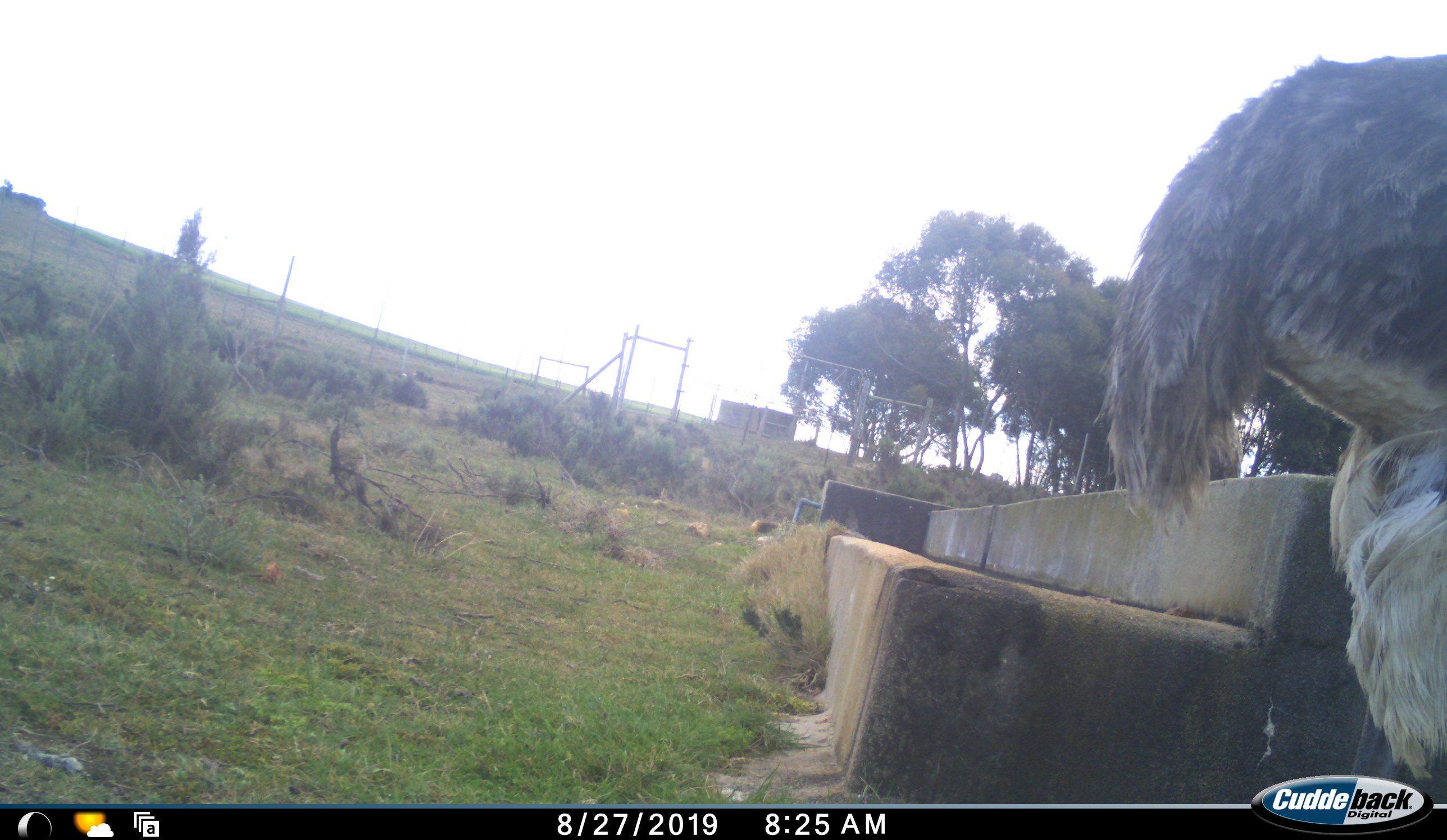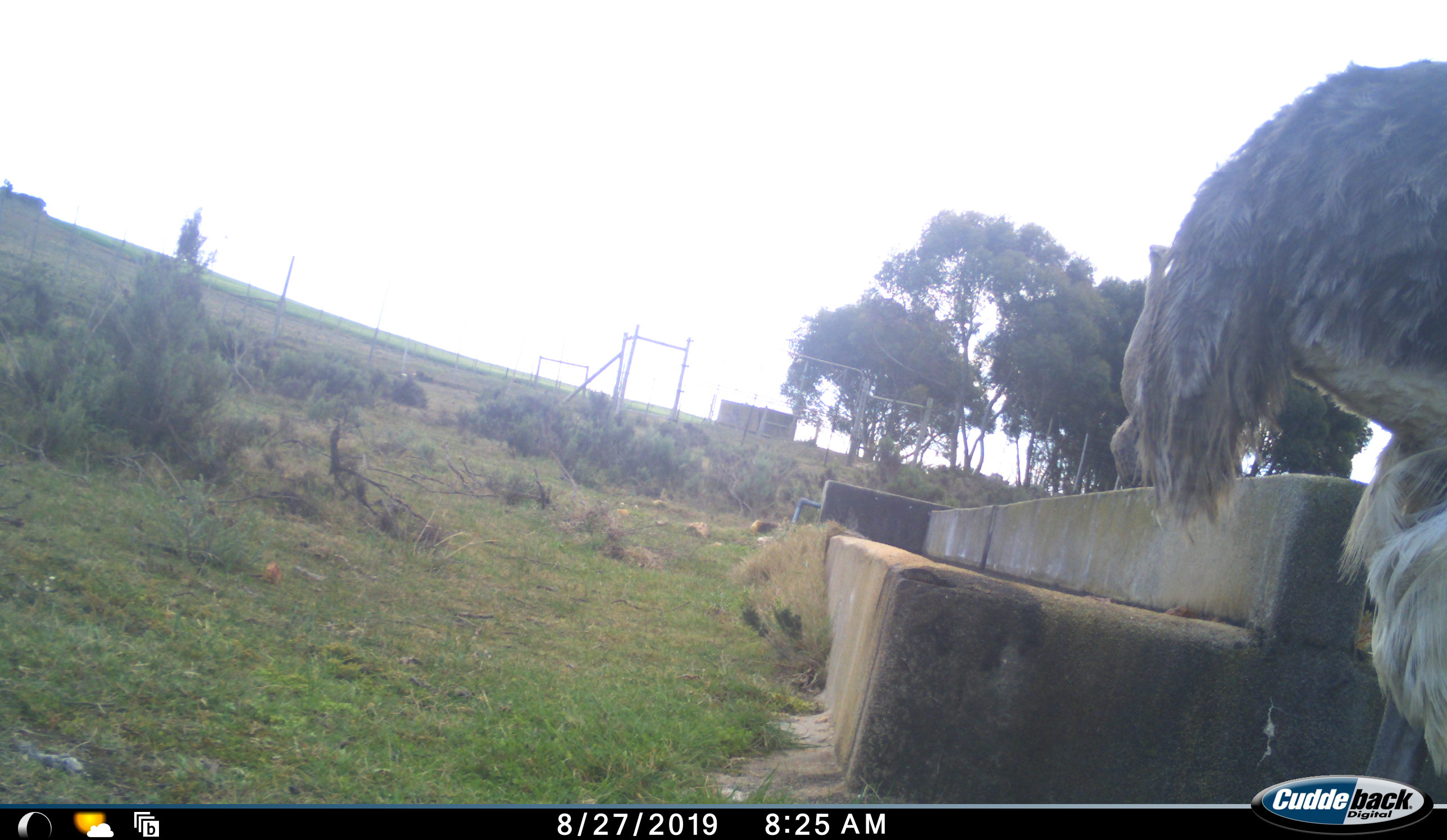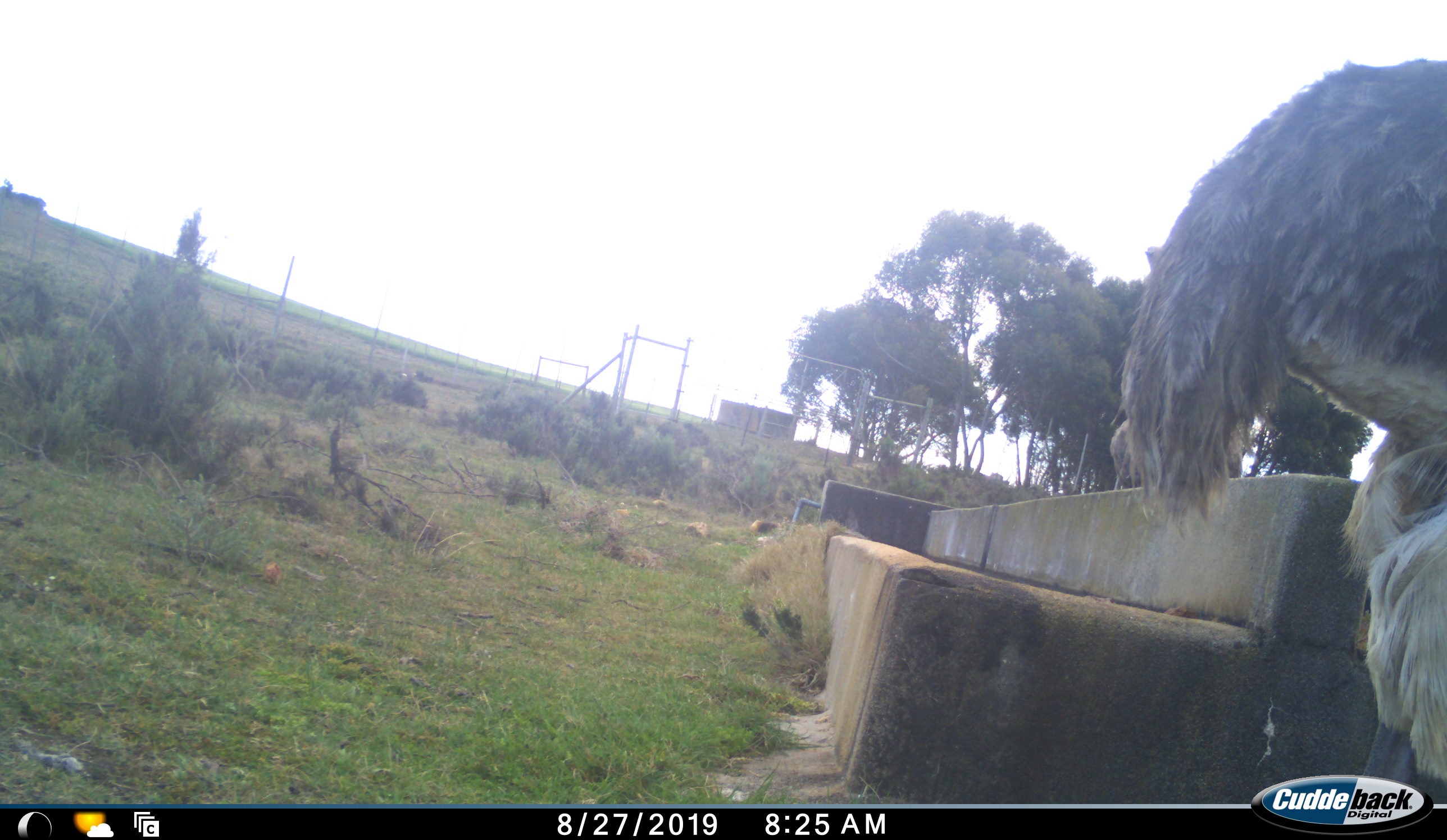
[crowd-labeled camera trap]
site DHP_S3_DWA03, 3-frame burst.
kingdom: Animalia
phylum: Chordata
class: Aves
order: Struthioniformes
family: Struthionidae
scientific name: Struthionidae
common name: ostrich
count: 1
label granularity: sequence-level